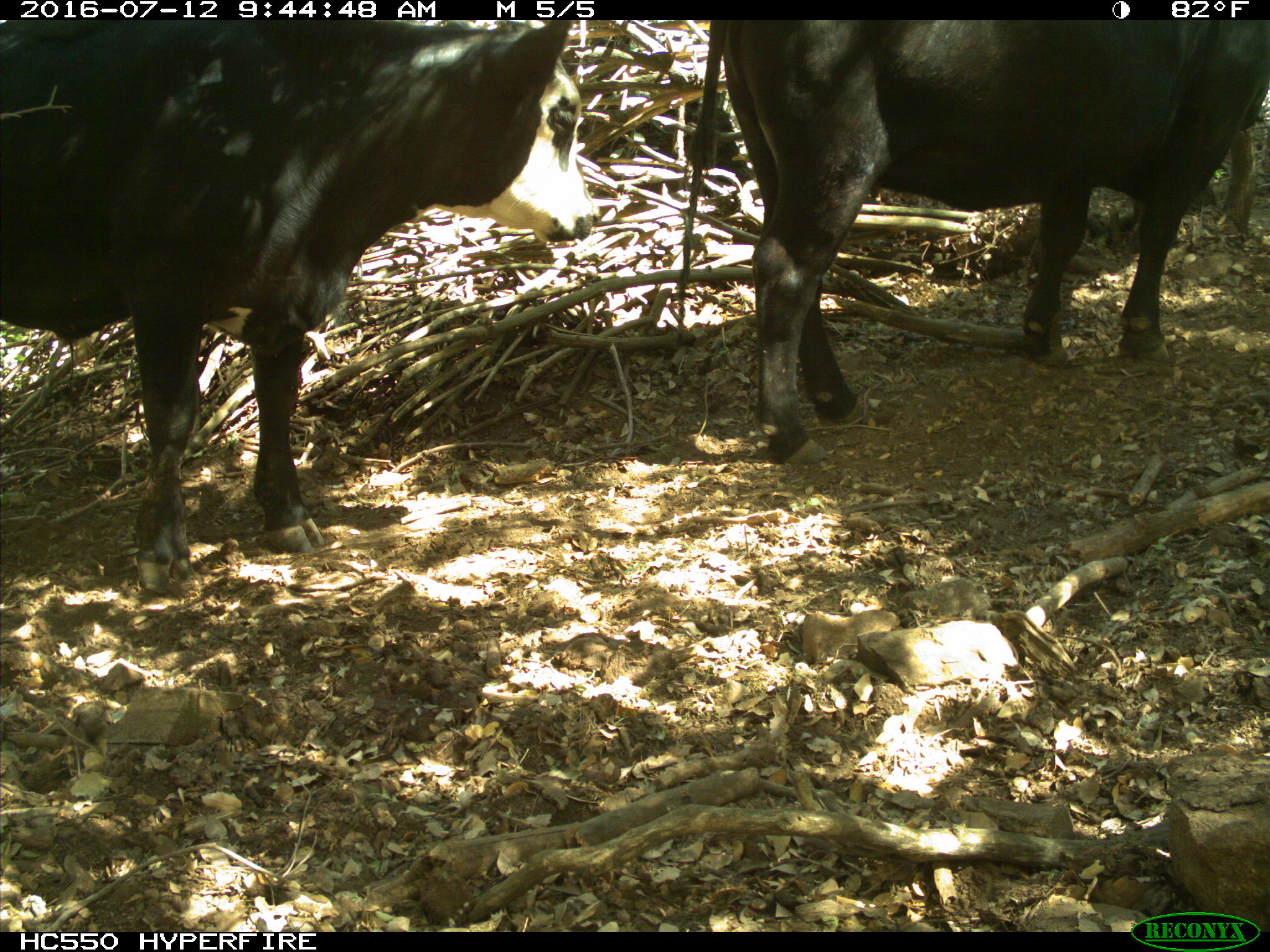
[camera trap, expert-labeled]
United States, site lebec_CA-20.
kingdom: Animalia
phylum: Chordata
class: Mammalia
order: Artiodactyla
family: Bovidae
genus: Bos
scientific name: Bos taurus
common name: domestic cow